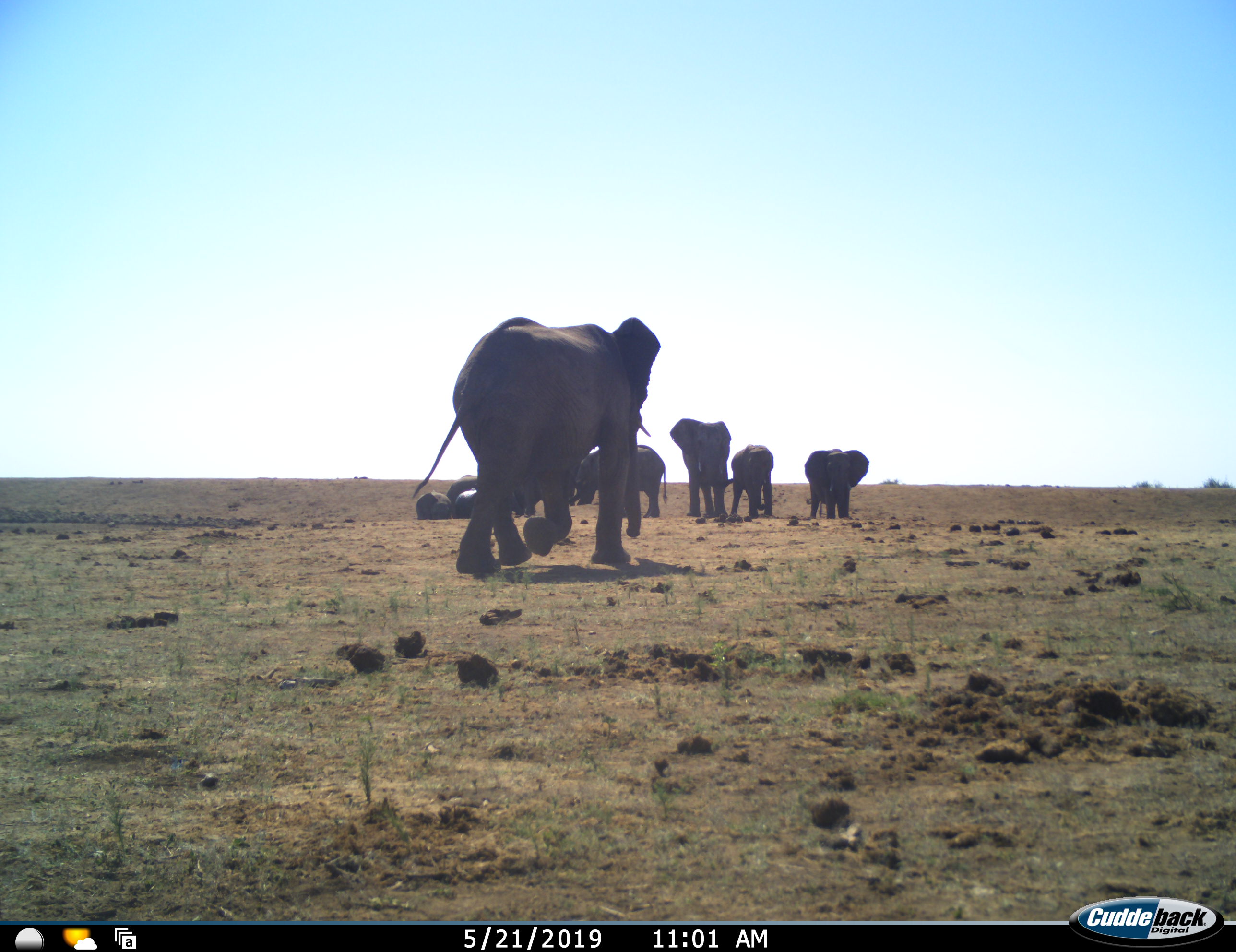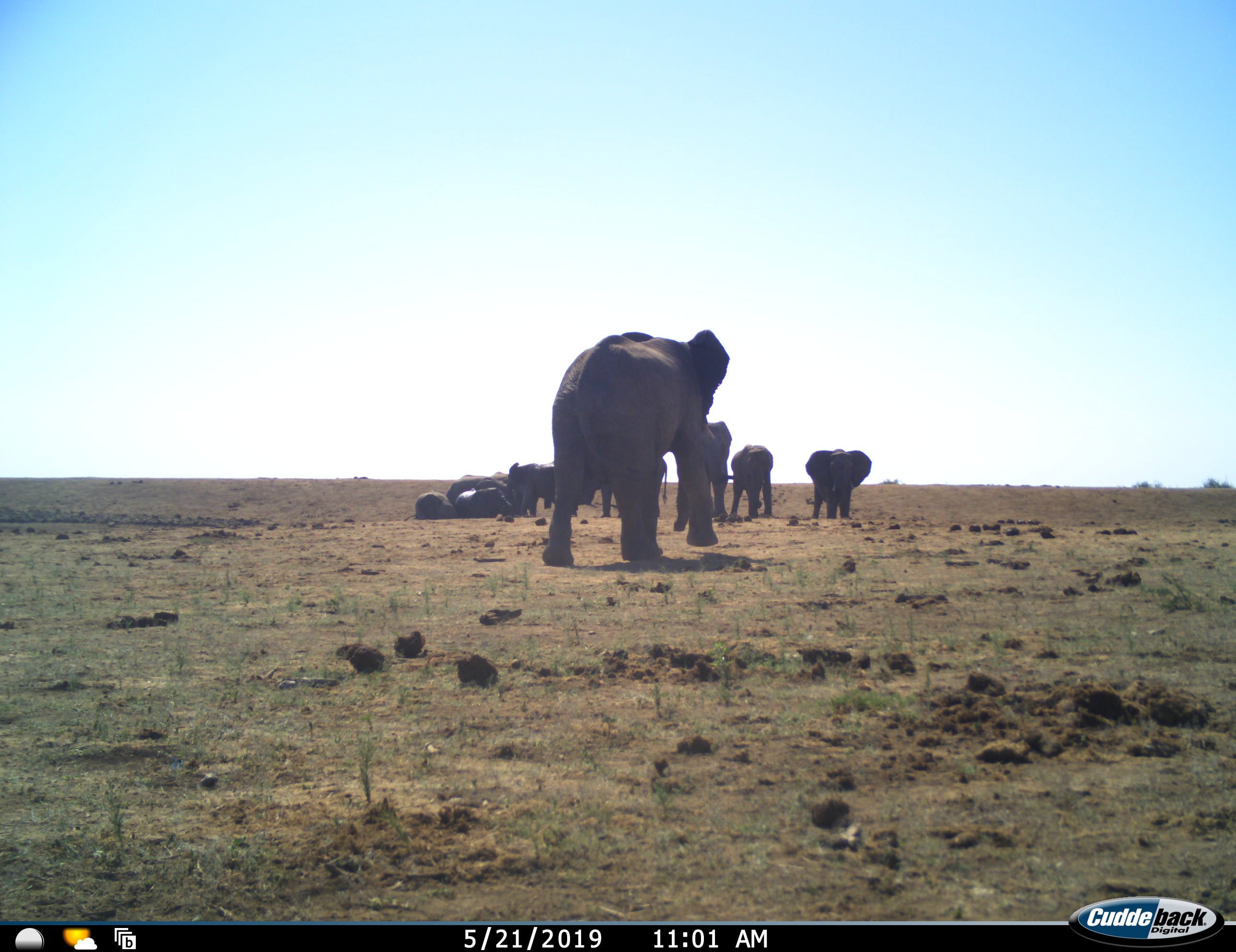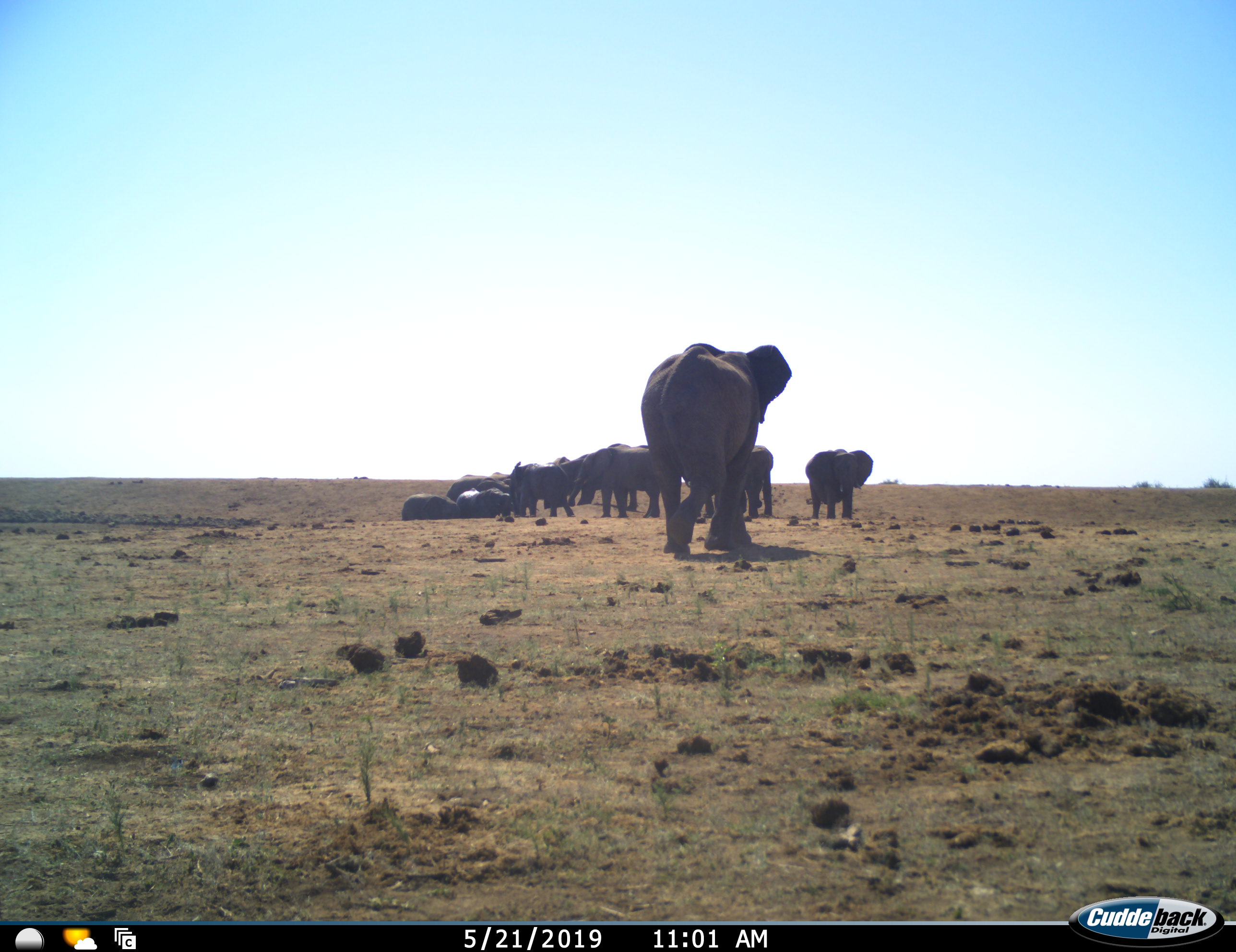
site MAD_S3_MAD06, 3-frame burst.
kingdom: Animalia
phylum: Chordata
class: Mammalia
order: Proboscidea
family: Elephantidae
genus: Loxodonta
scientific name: Loxodonta africana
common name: african bush elephant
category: elephant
Elephant (african bush elephant) (Loxodonta africana), count 11-50. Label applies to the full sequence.